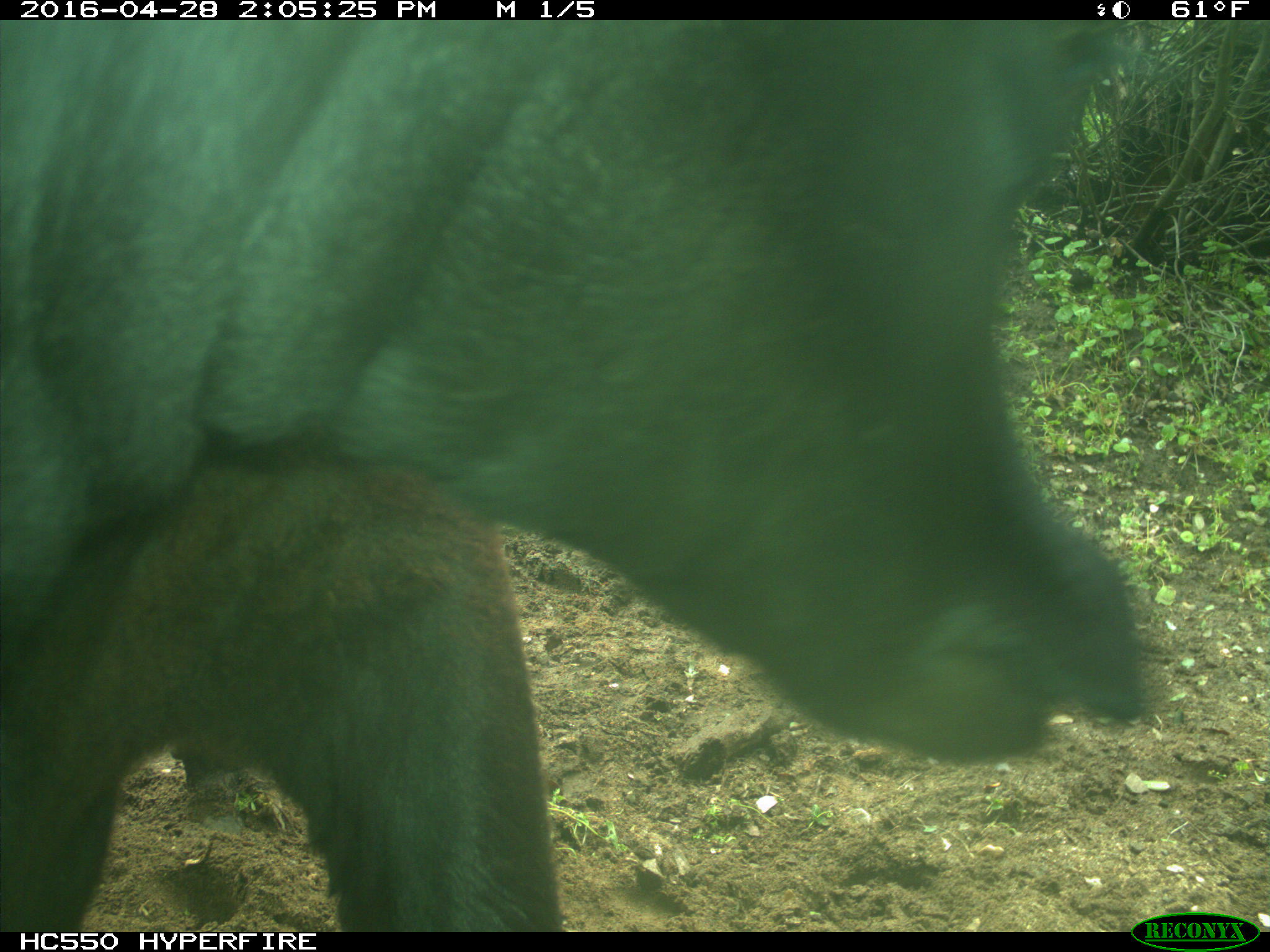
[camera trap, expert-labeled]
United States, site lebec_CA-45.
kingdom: Animalia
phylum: Chordata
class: Mammalia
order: Artiodactyla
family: Bovidae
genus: Bos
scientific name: Bos taurus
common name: domestic cow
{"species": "Bos taurus (domestic cow)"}